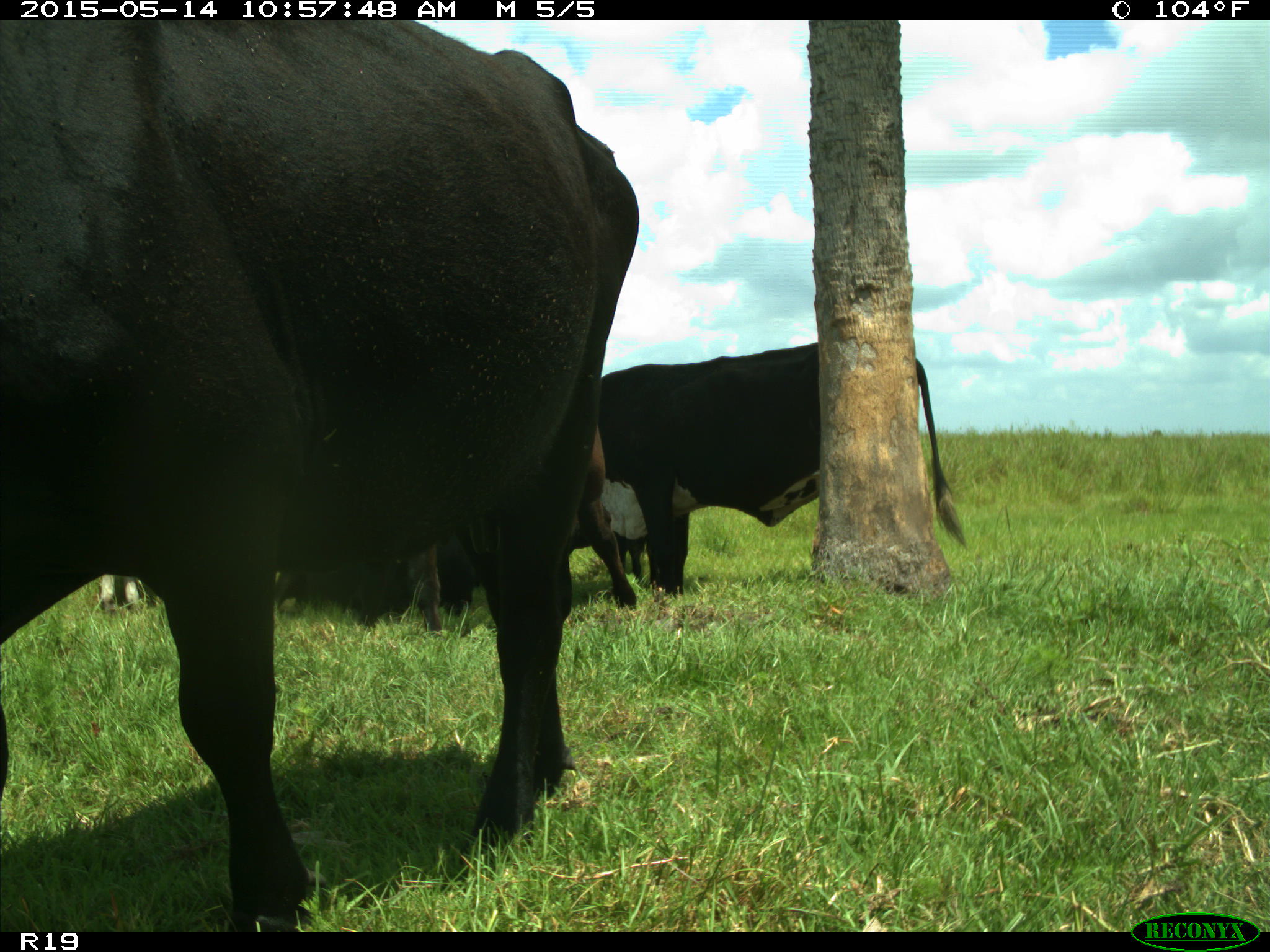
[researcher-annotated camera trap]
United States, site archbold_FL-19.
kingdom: Animalia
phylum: Chordata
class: Mammalia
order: Artiodactyla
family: Bovidae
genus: Bos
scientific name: Bos taurus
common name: domestic cow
Bos taurus (domestic cow).